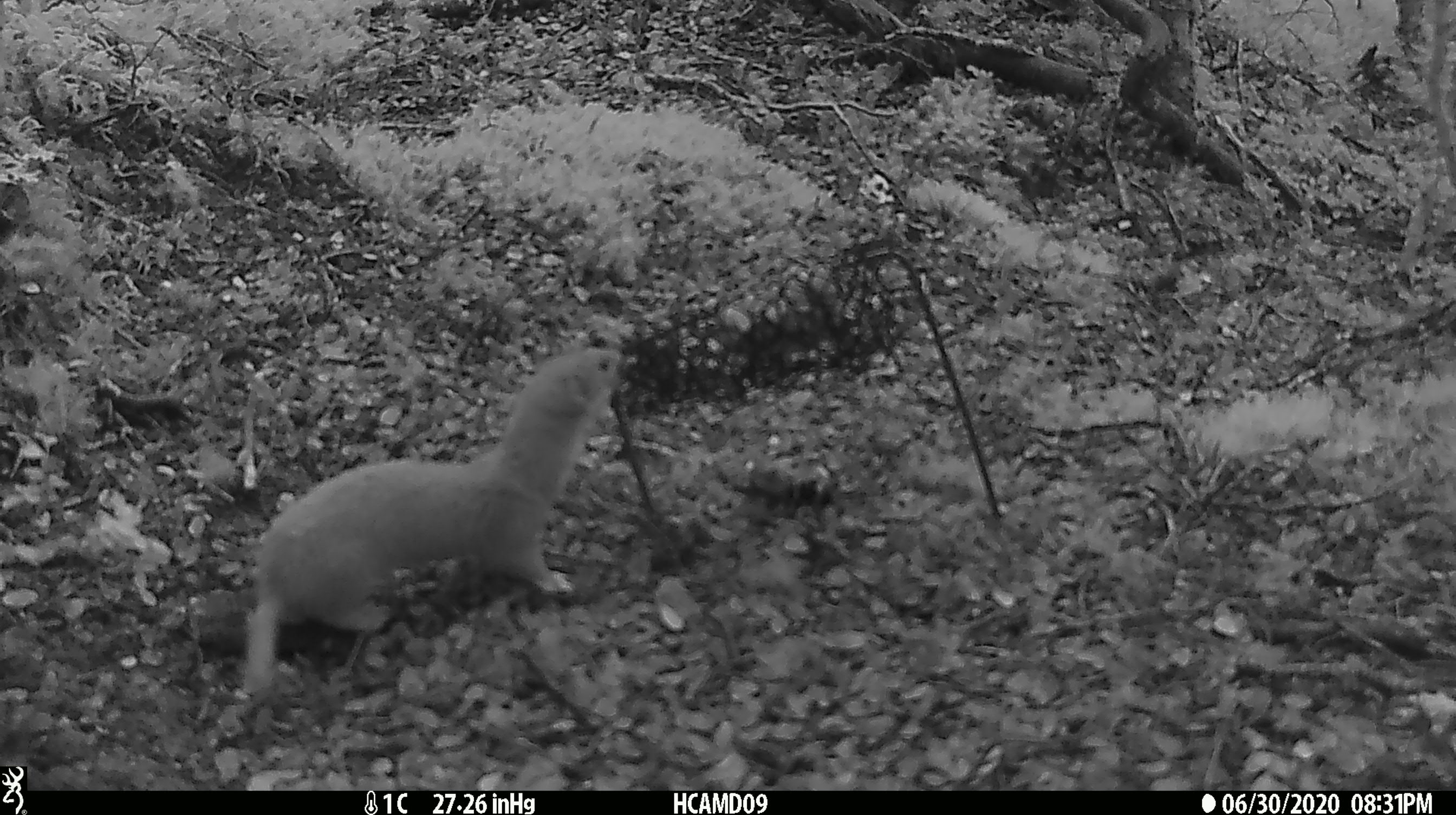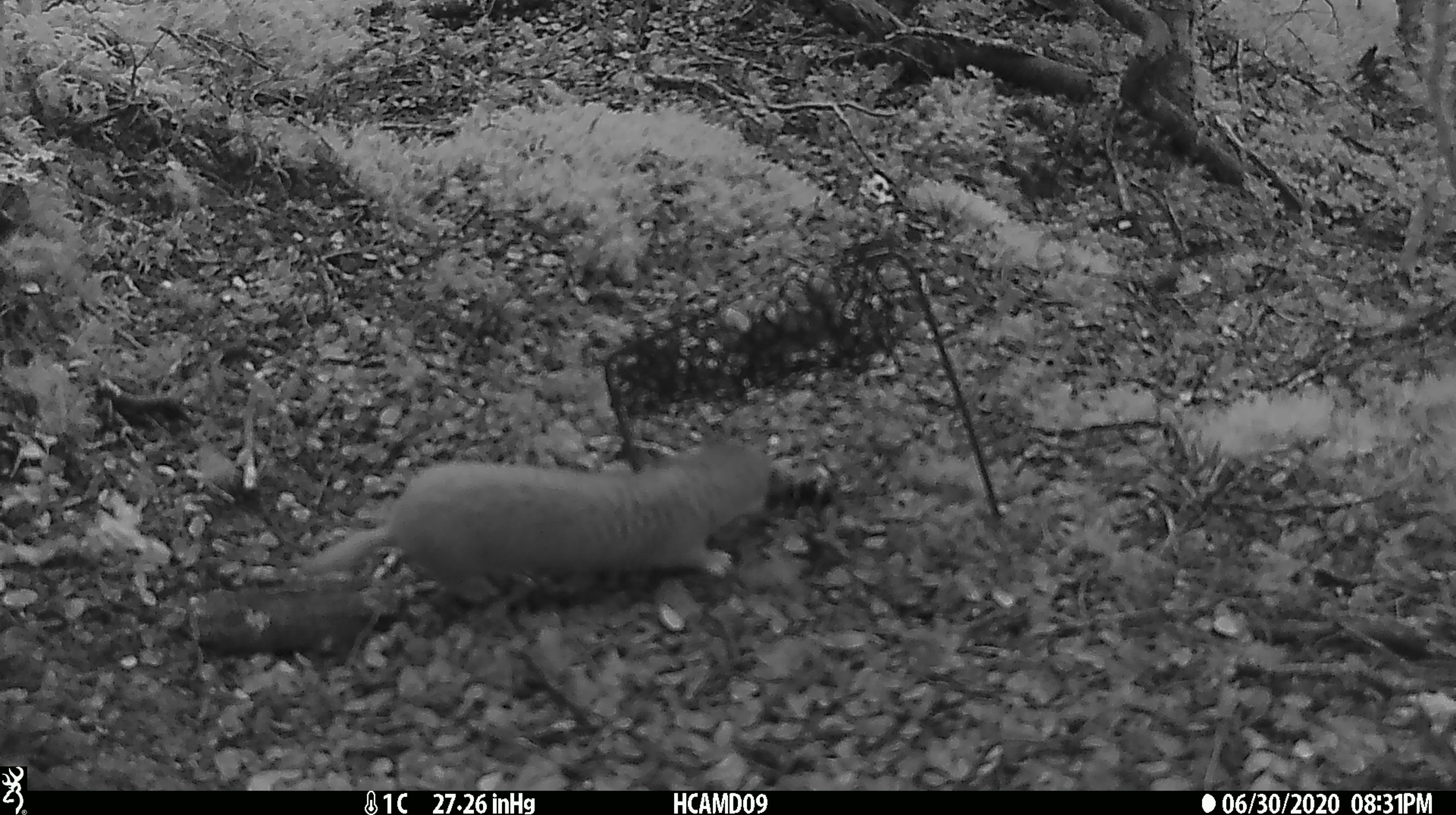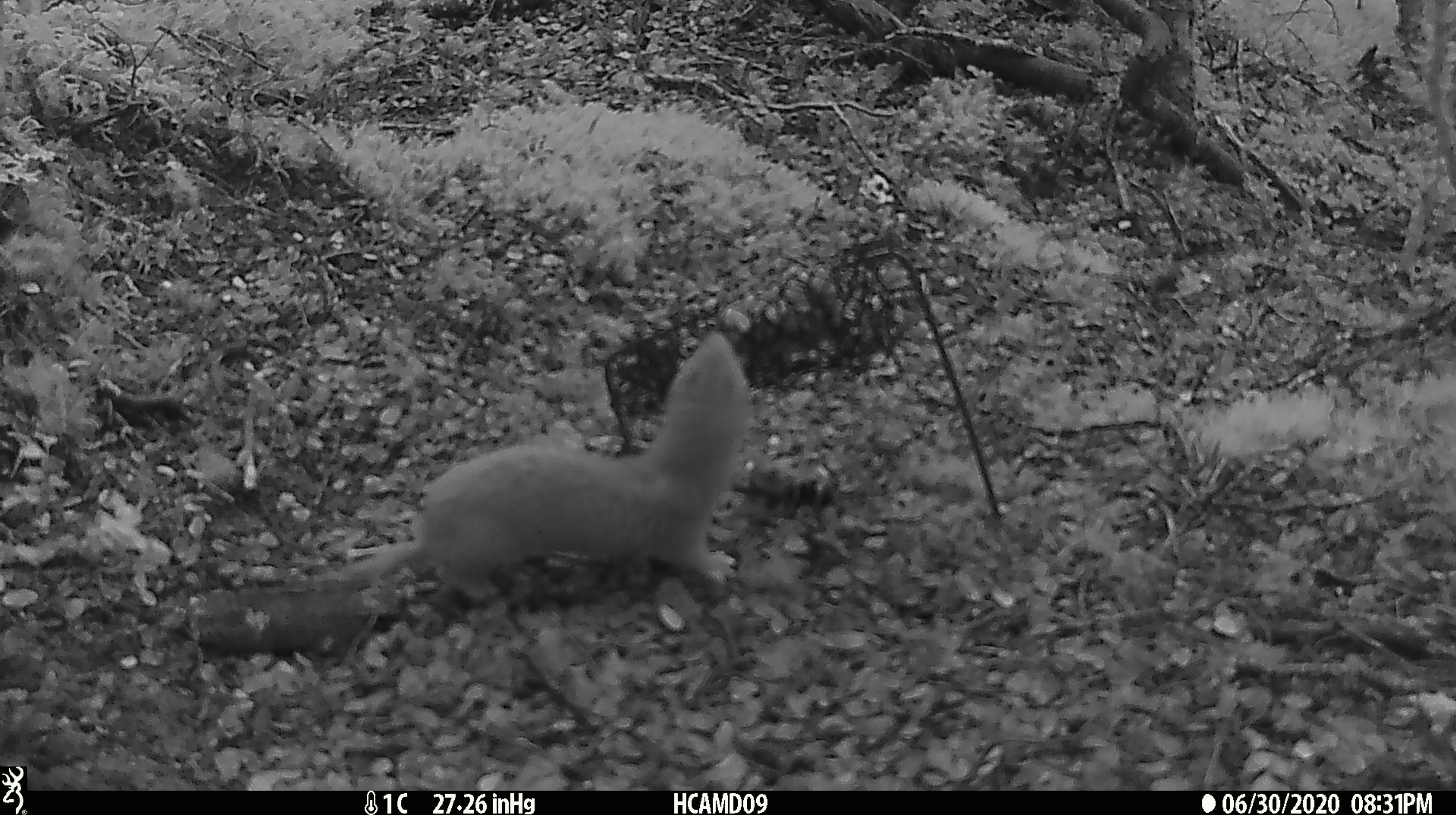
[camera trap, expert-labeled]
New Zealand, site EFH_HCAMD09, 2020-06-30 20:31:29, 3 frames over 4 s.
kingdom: Animalia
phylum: Chordata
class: Mammalia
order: Carnivora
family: Mustelidae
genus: Mustela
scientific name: Mustela nivalis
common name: least weasel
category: weasel